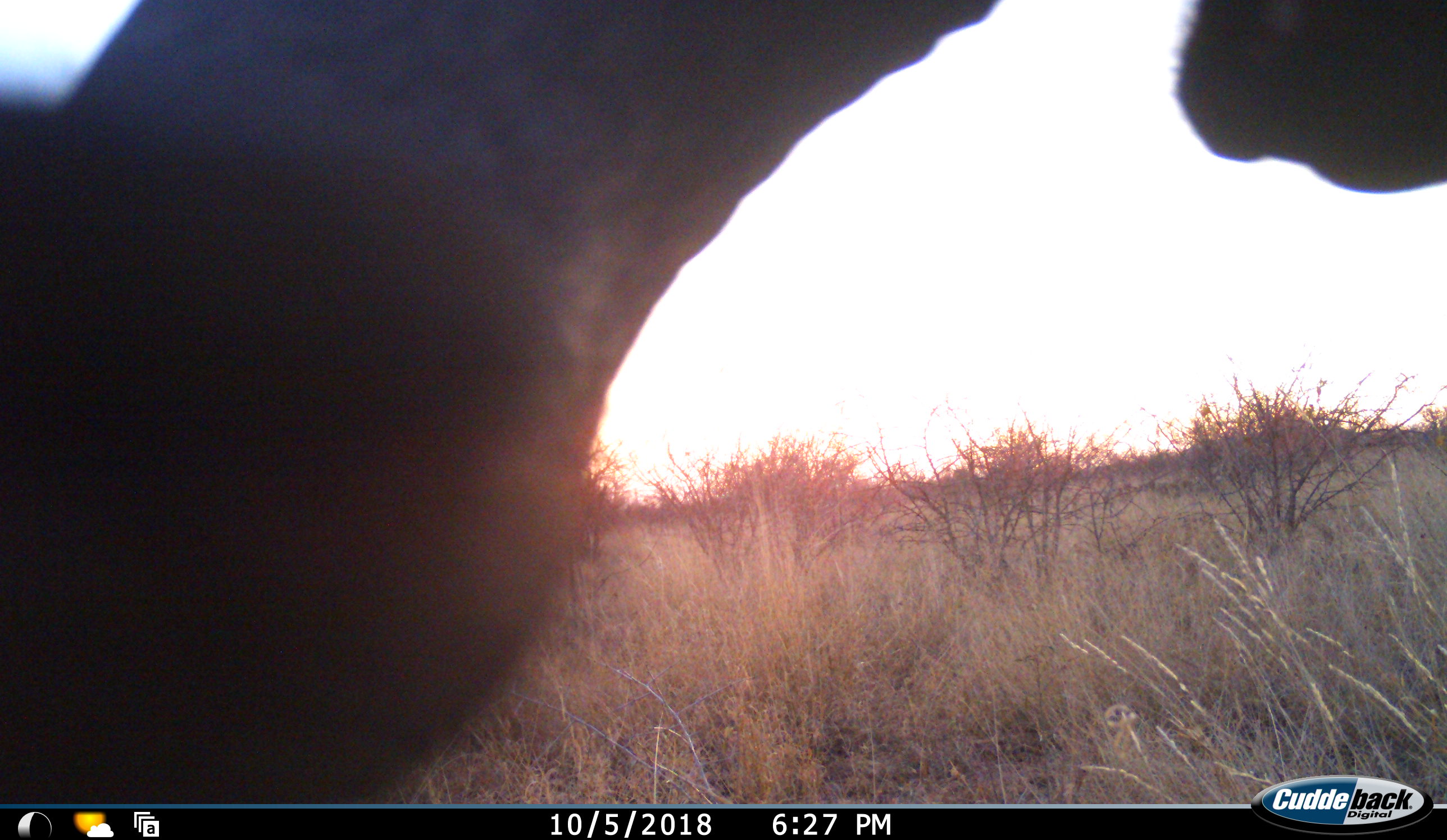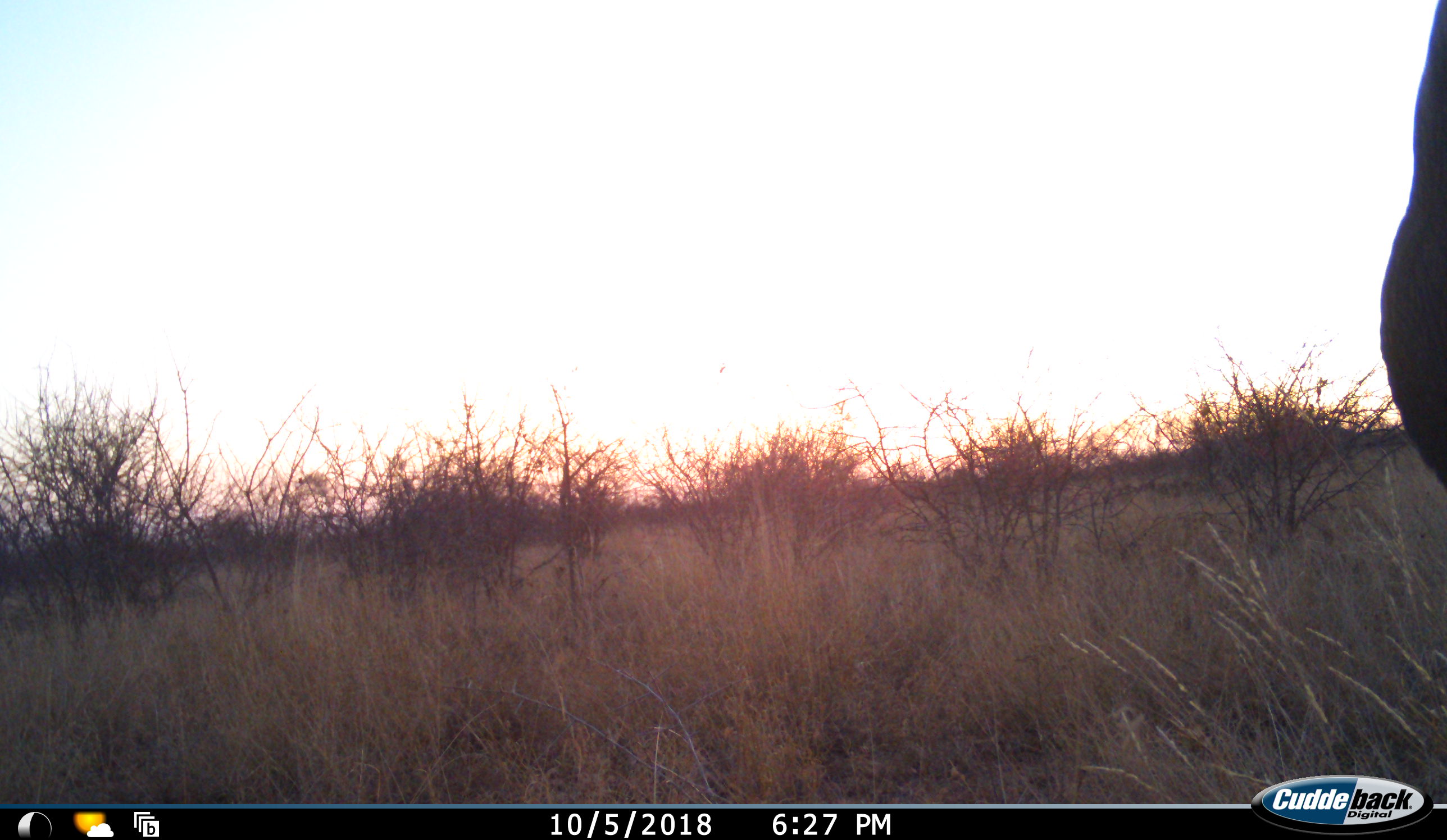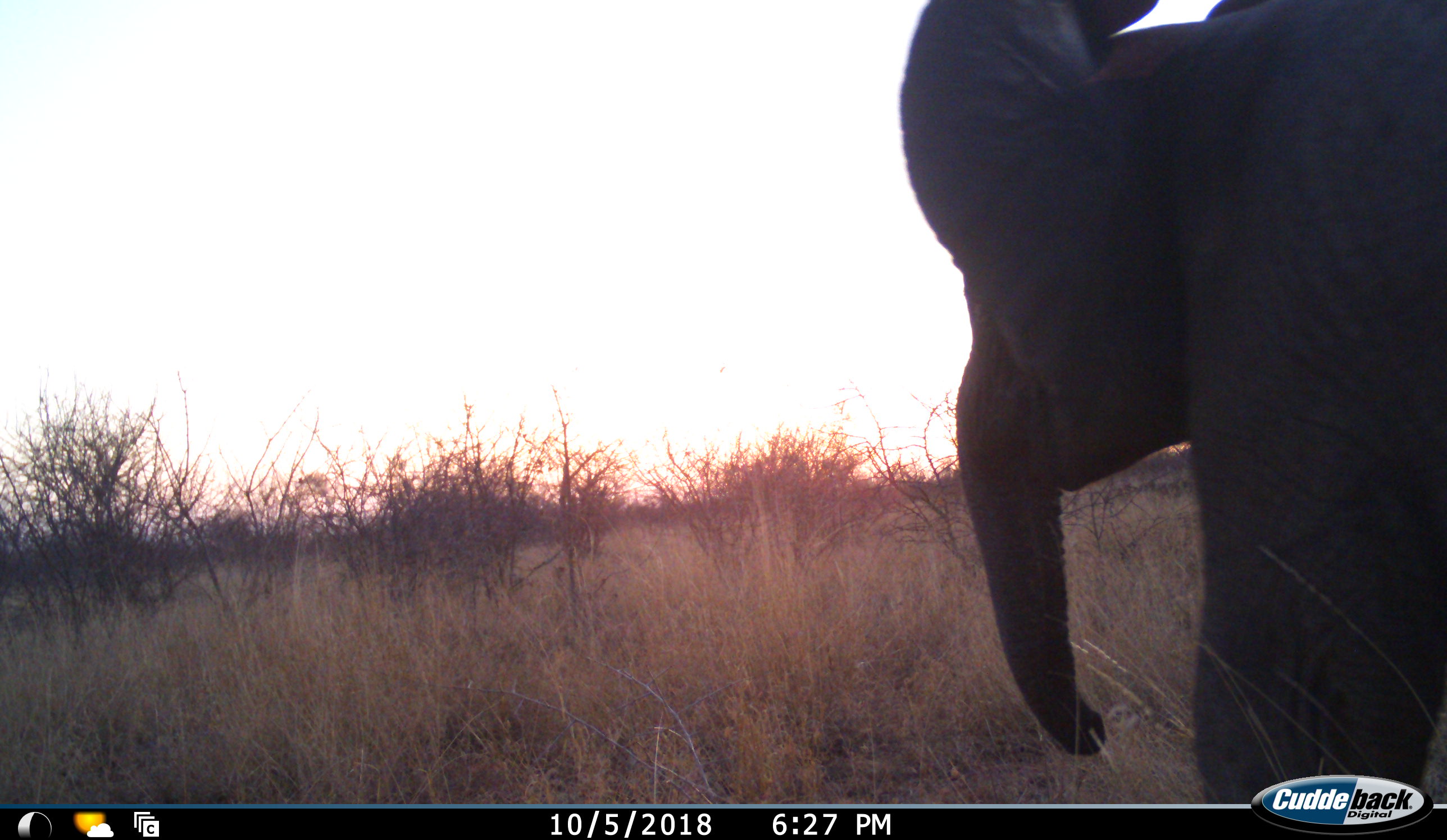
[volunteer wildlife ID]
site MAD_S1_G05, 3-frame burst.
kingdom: Animalia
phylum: Chordata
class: Mammalia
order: Proboscidea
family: Elephantidae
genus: Loxodonta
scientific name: Loxodonta africana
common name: african bush elephant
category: elephant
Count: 1.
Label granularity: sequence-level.